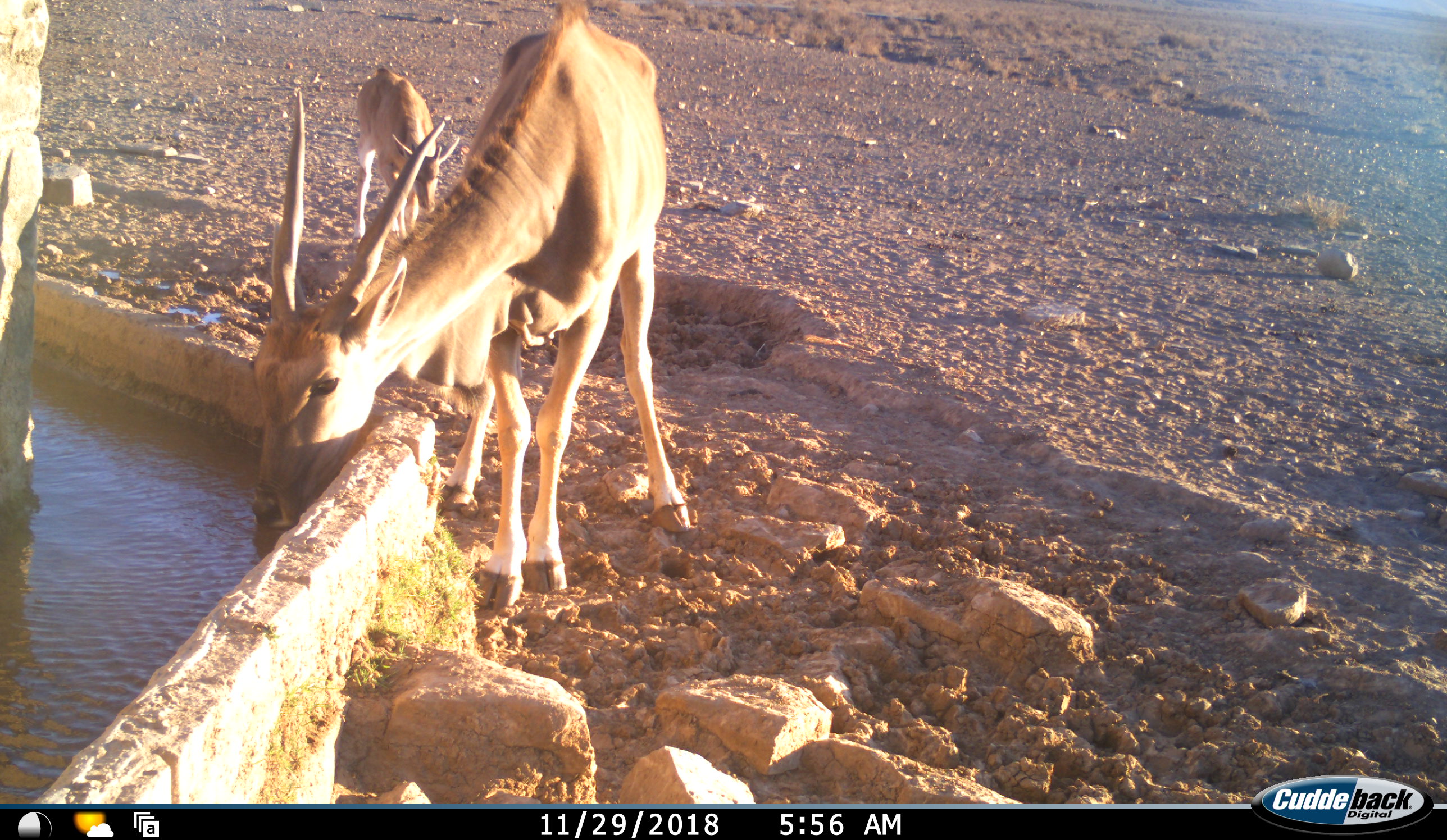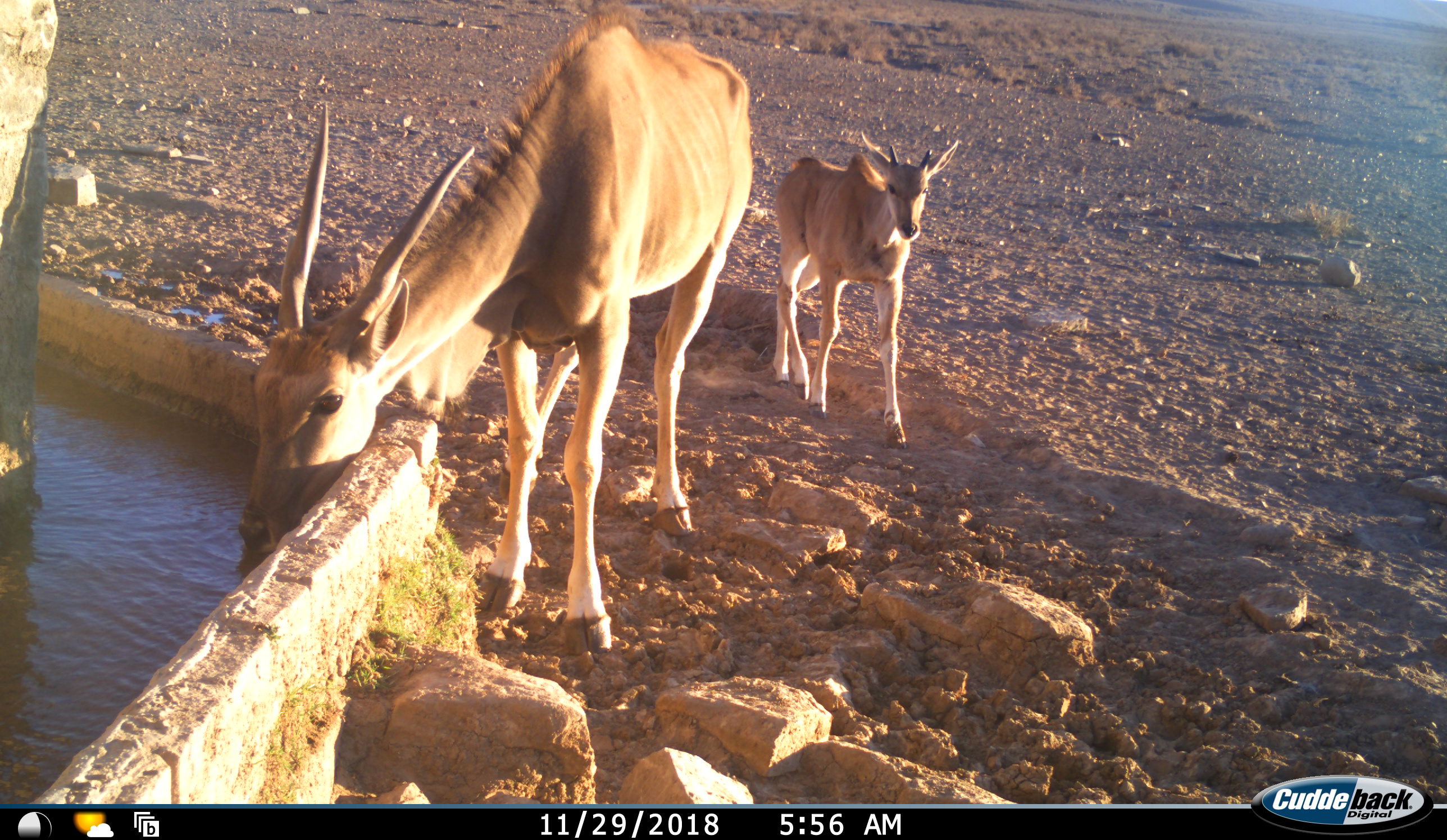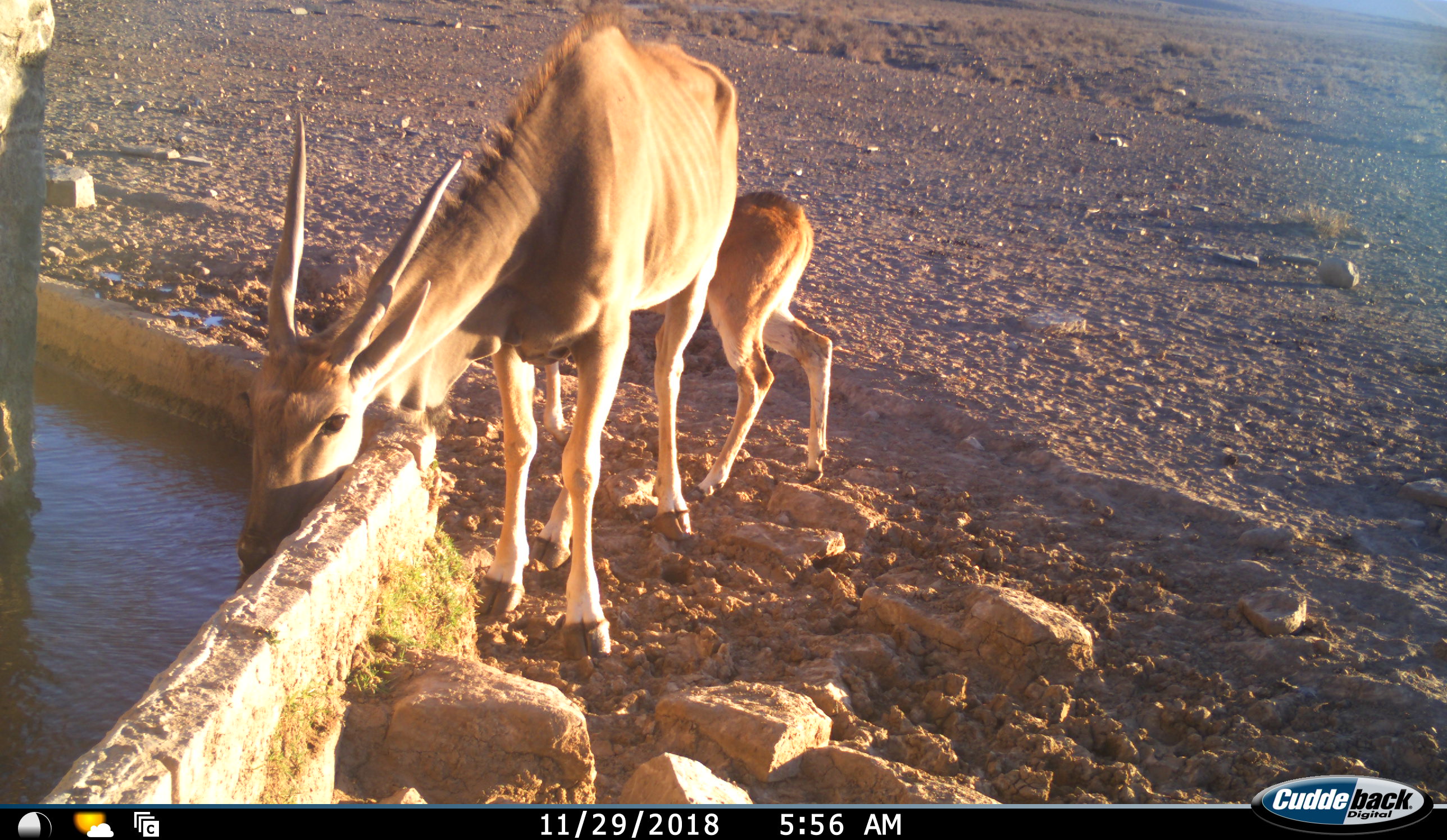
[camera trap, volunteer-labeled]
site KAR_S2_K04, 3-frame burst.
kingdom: Animalia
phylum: Chordata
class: Mammalia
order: Artiodactyla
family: Bovidae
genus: Tragelaphus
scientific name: Tragelaphus oryx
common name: eland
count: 2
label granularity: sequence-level